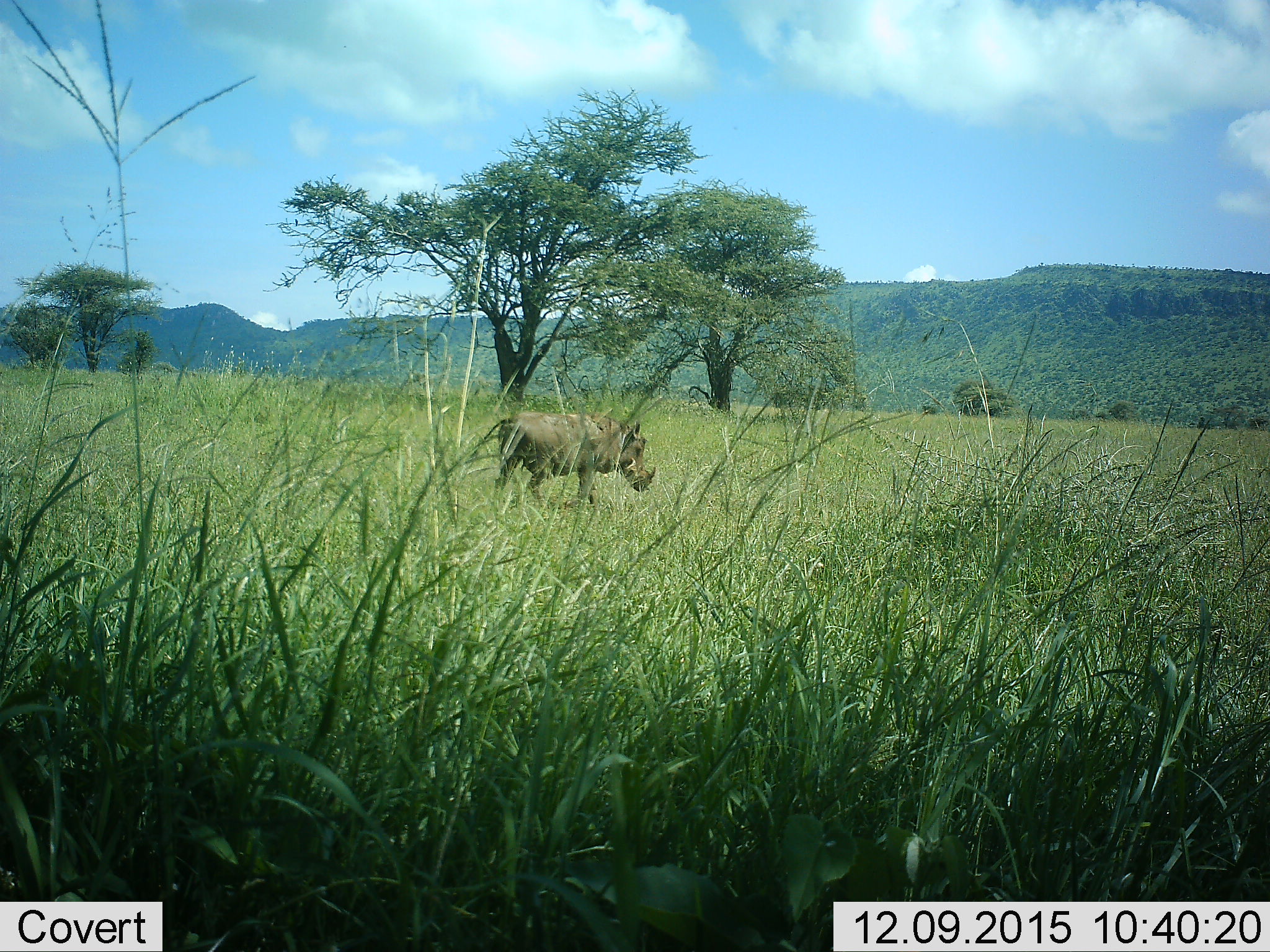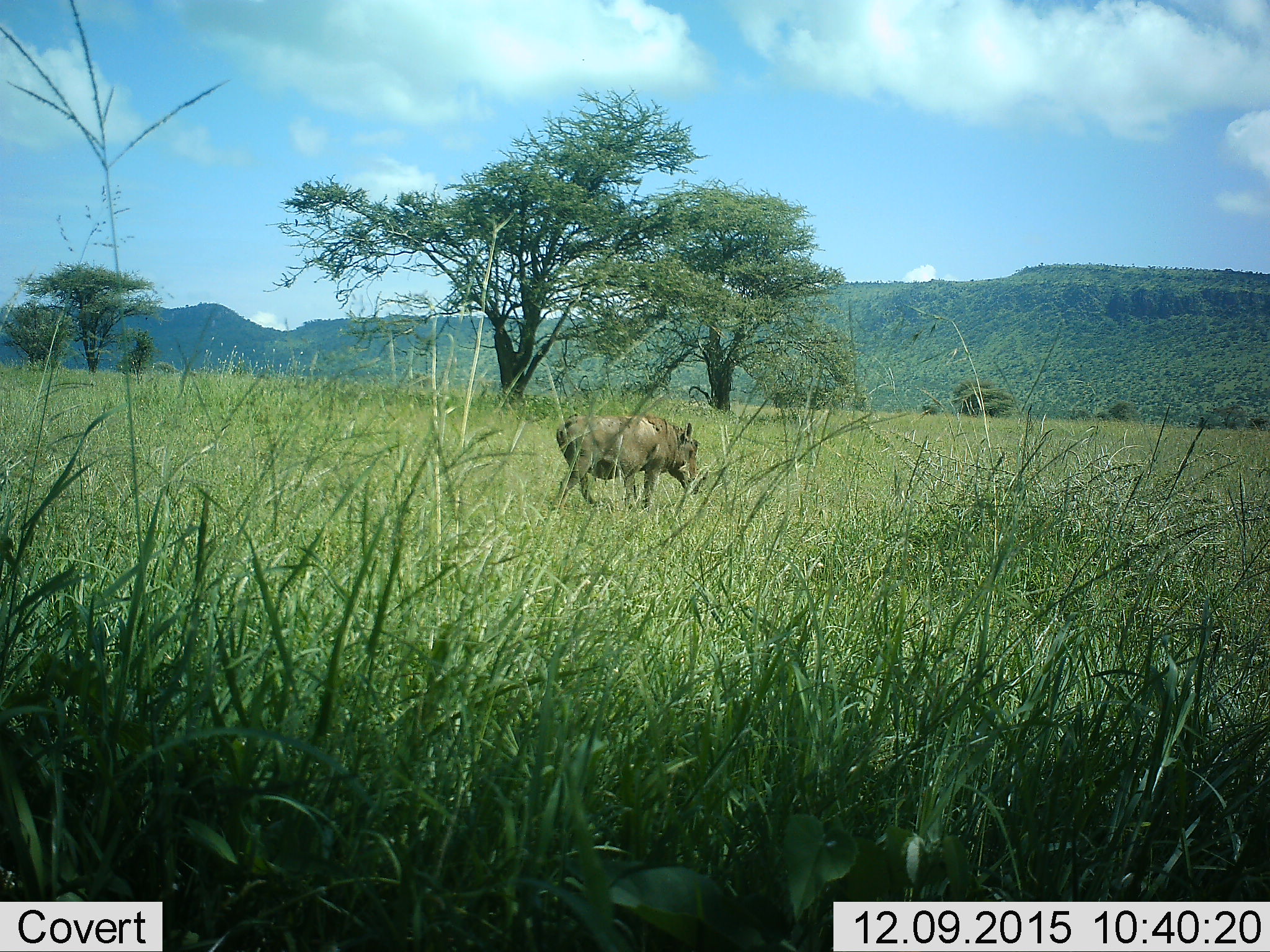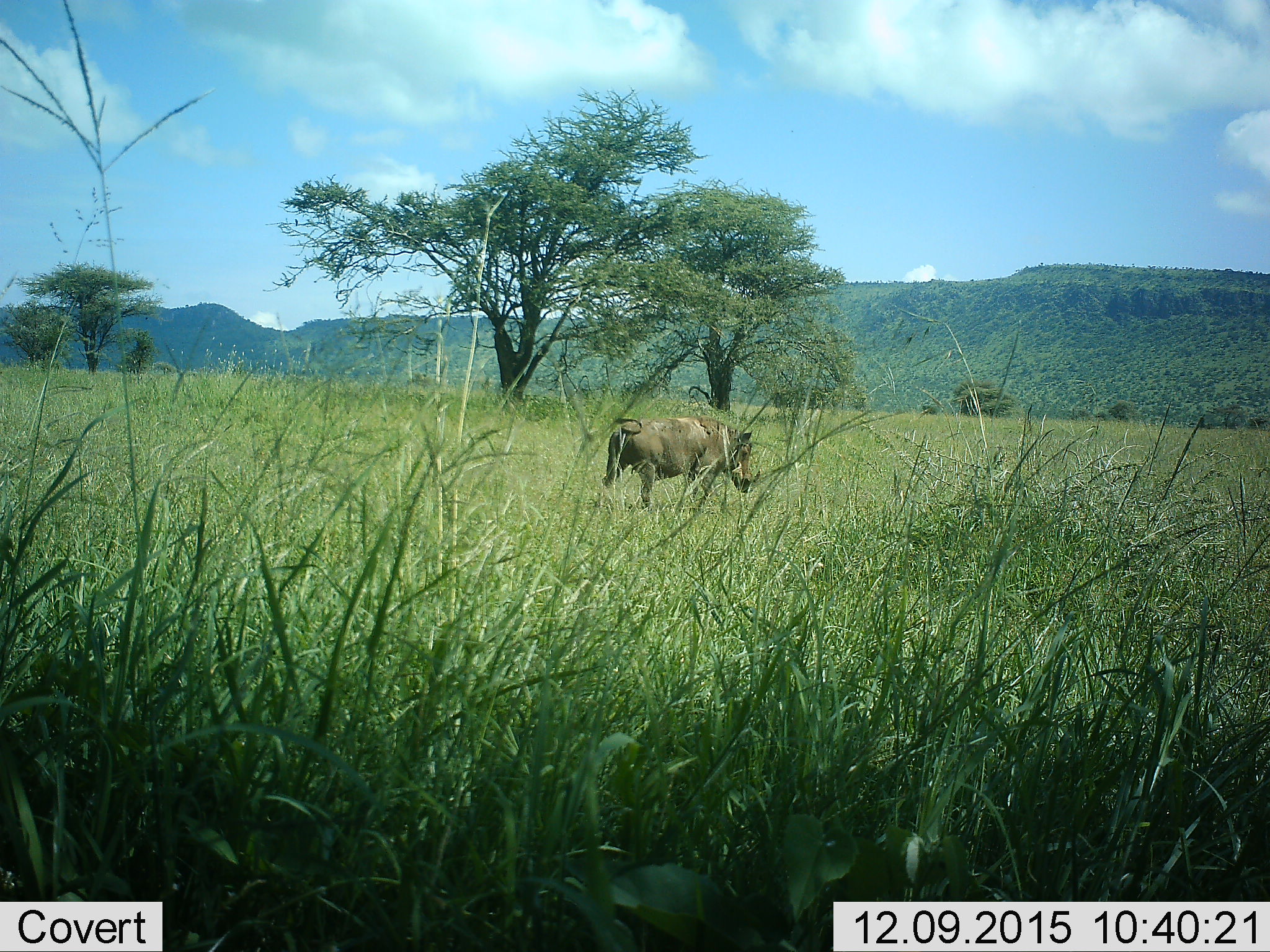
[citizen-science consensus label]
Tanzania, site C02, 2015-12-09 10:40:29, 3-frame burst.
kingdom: Animalia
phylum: Chordata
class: Mammalia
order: Artiodactyla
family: Suidae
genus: Phacochoerus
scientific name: Phacochoerus africanus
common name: warthog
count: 1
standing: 7%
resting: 0%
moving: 93%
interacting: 0%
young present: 0%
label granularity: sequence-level